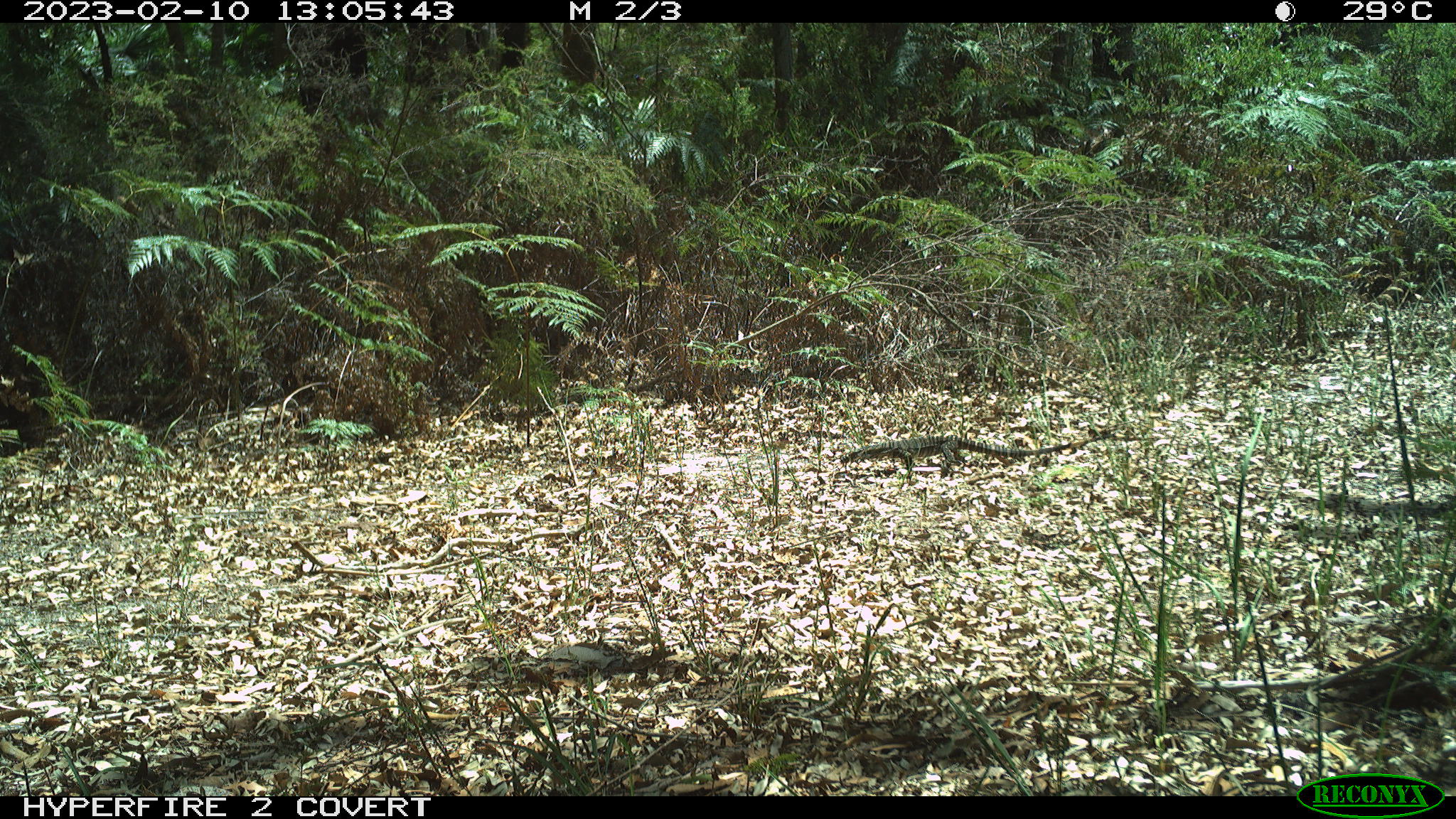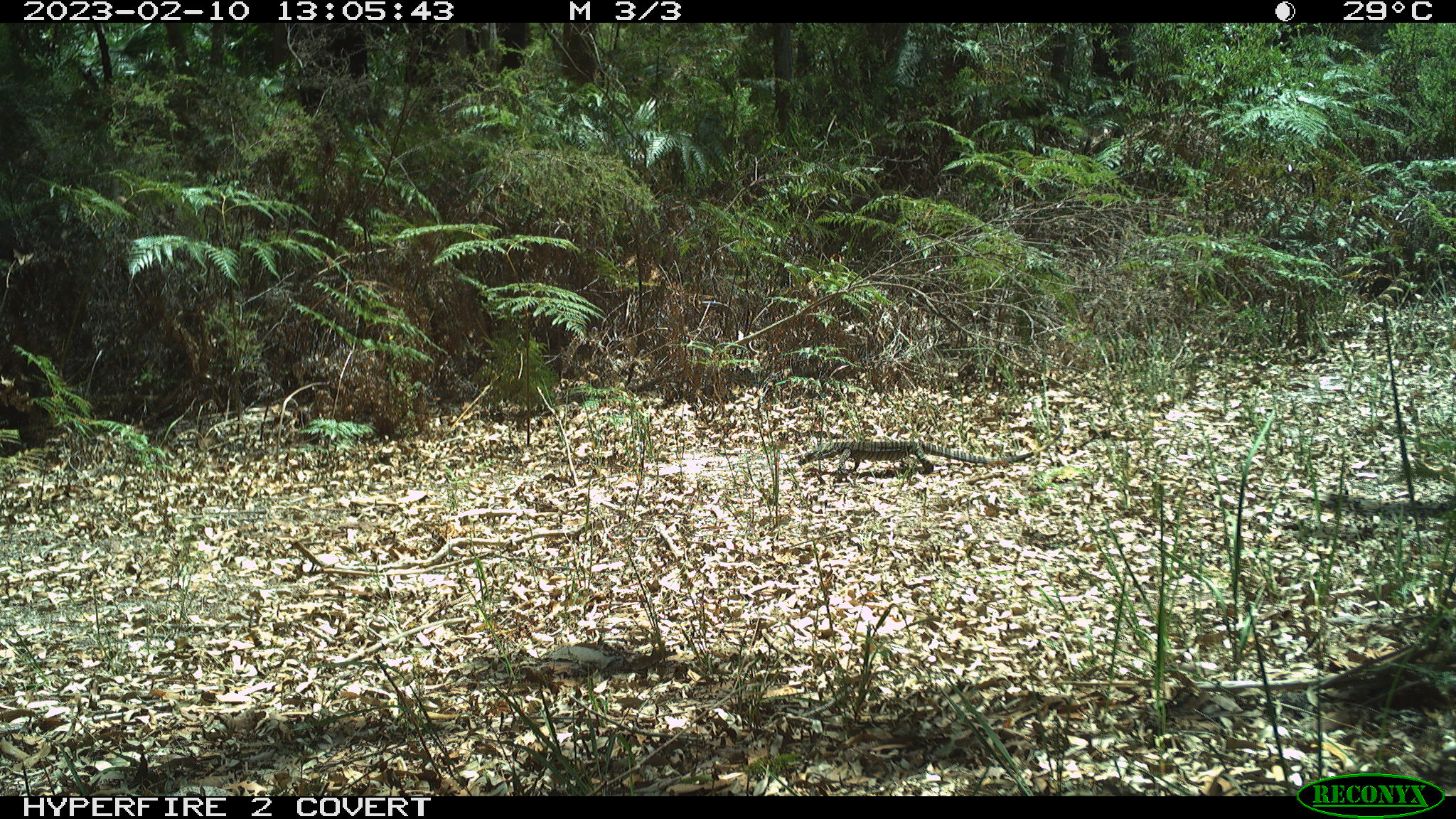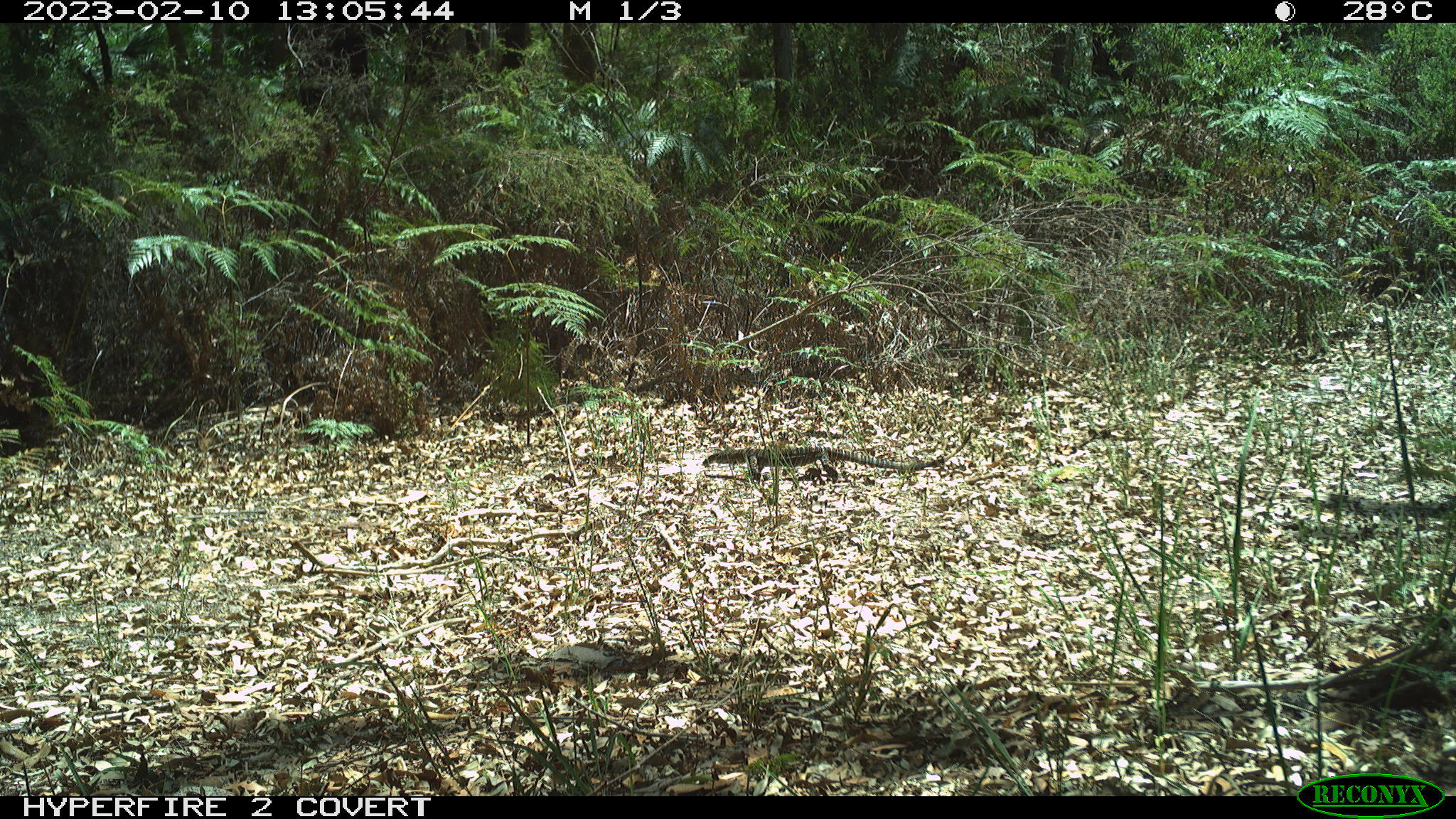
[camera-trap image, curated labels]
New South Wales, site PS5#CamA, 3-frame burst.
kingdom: Animalia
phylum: Chordata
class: Reptilia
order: Squamata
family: Varanidae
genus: Varanus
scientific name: Varanus varius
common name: lace monitor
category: goanna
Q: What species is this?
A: Goanna (lace monitor) (Varanus varius).